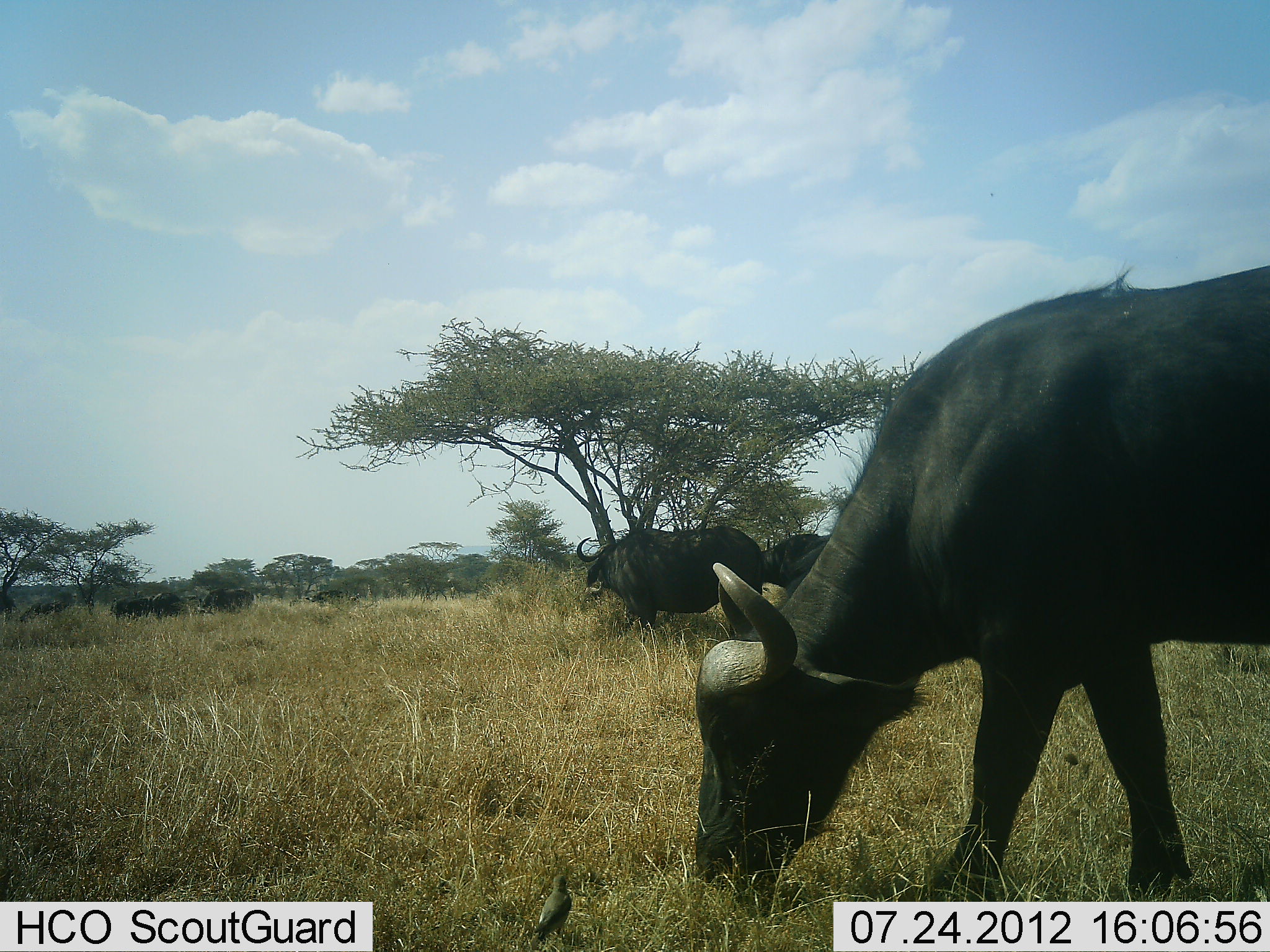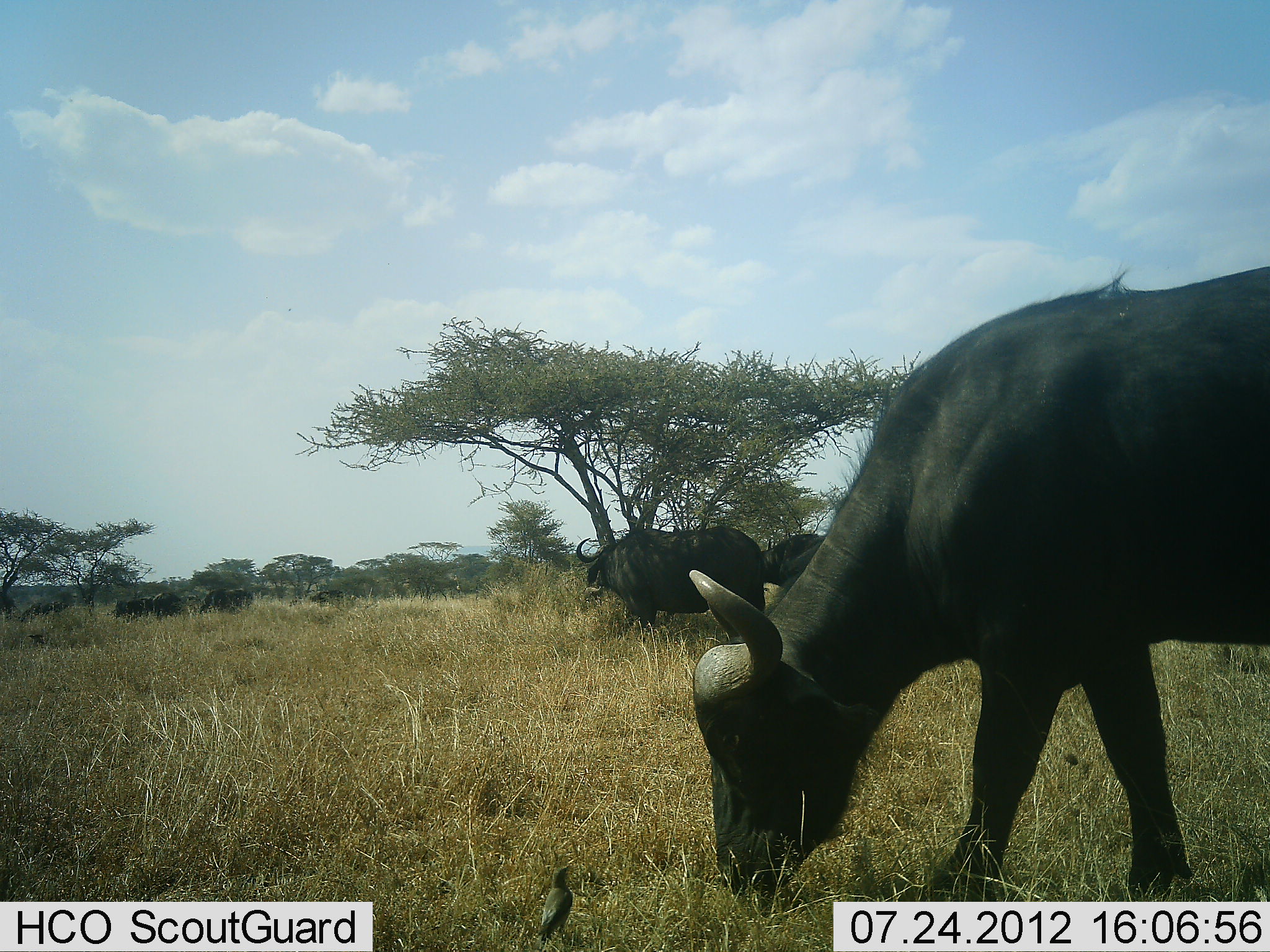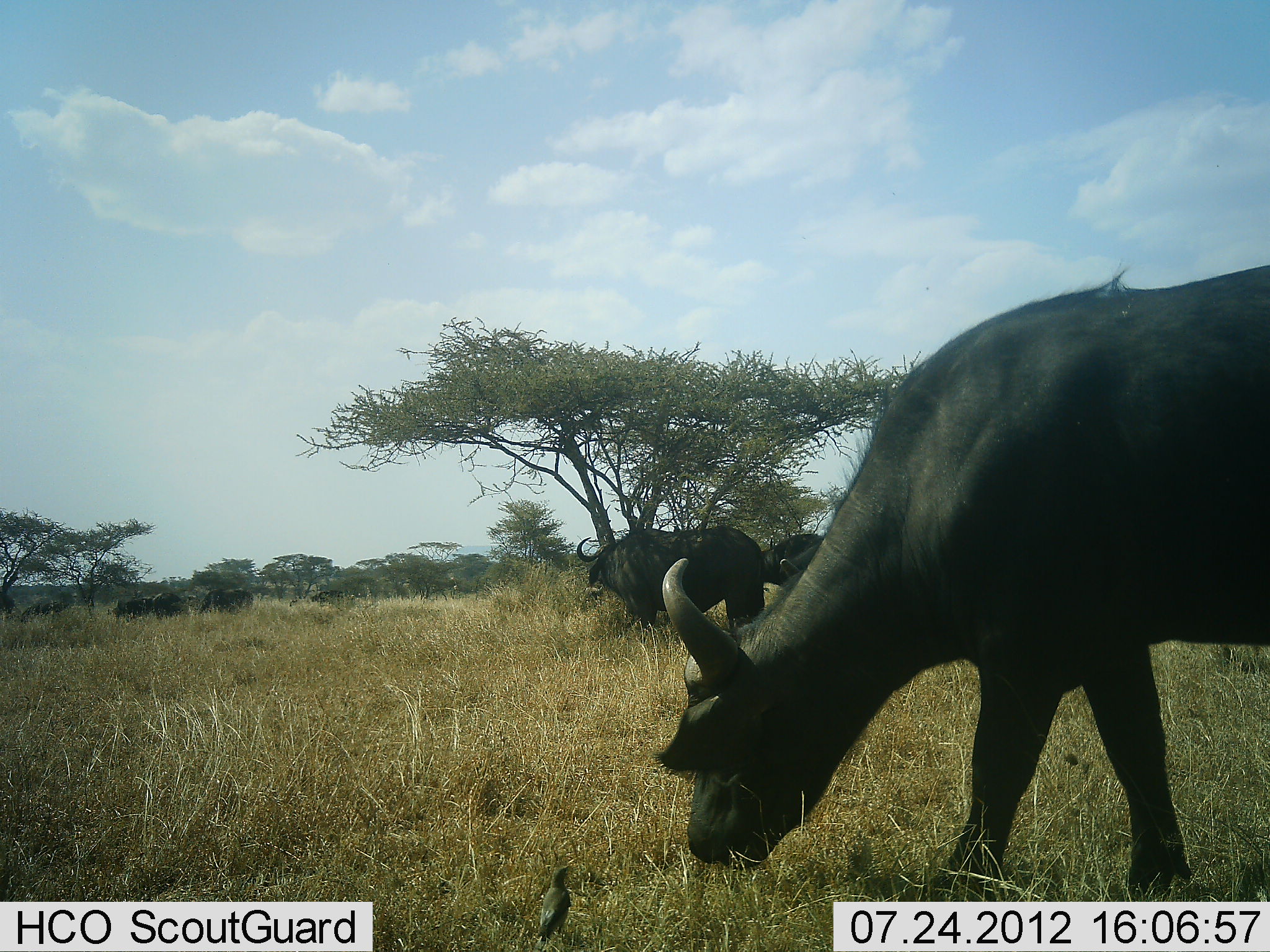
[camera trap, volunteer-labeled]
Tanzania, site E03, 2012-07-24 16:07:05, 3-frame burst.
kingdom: Animalia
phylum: Chordata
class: Mammalia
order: Artiodactyla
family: Bovidae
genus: Syncerus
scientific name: Syncerus caffer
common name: cape buffalo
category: buffalo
Buffalo (cape buffalo) (Syncerus caffer), count 6. Behavior (volunteer vote fractions): standing 60%, resting 0%, moving 10%, interacting 0%. Young present (vote fraction): 0%. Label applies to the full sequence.